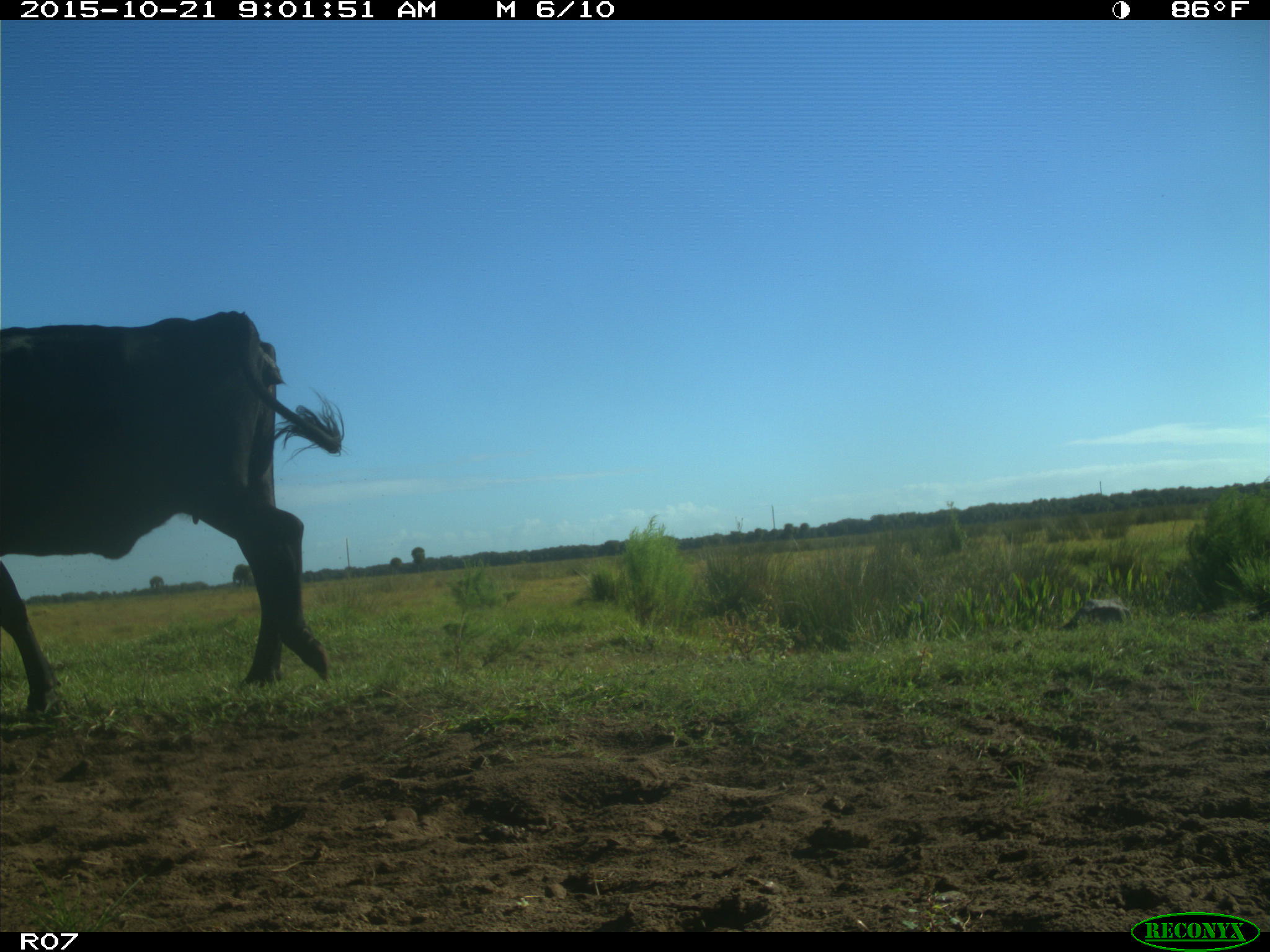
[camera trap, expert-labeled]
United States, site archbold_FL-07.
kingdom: Animalia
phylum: Chordata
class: Mammalia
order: Artiodactyla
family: Bovidae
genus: Bos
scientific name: Bos taurus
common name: domestic cow